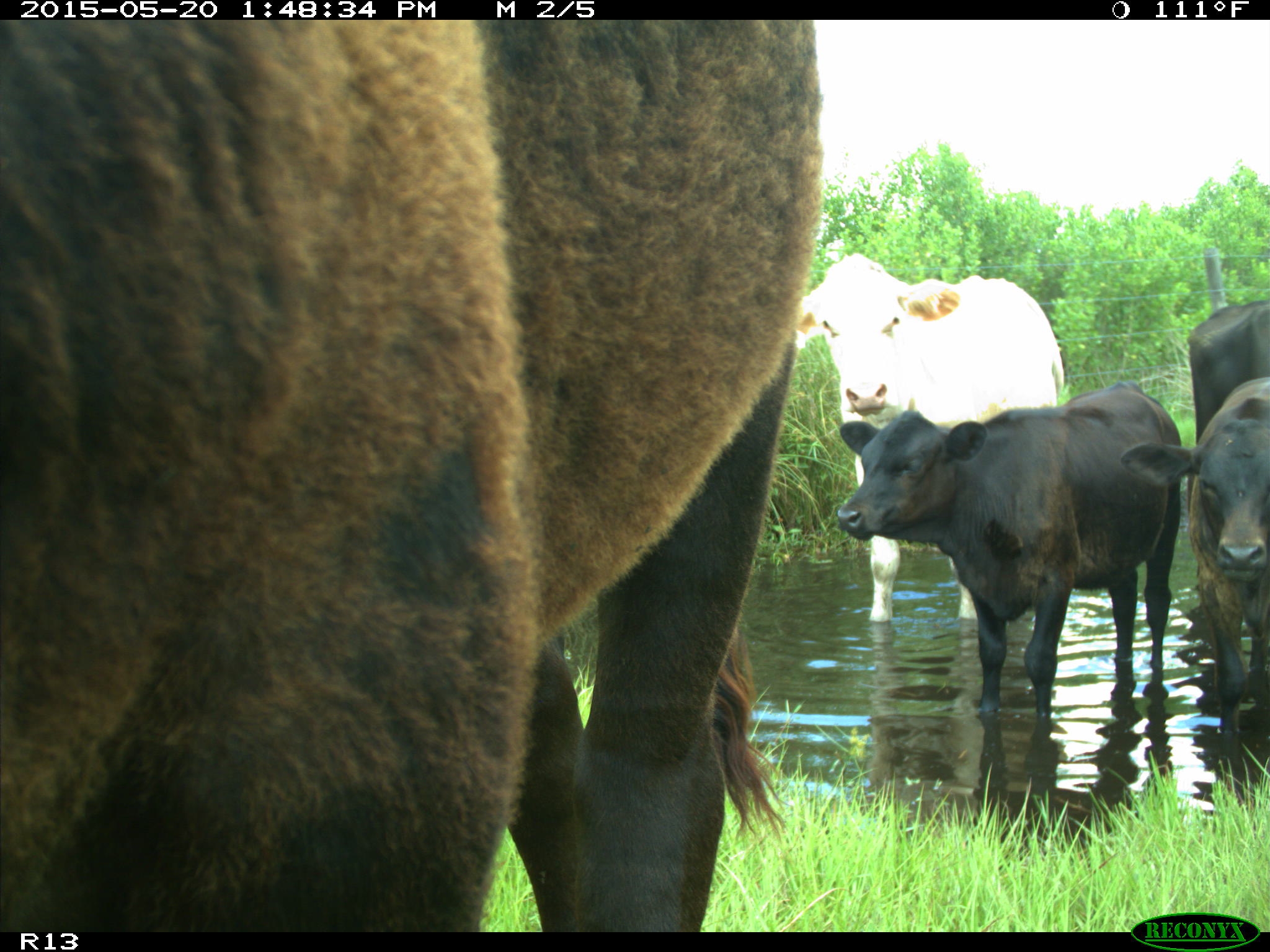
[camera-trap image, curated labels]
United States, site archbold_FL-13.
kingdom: Animalia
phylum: Chordata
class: Mammalia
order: Artiodactyla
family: Bovidae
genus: Bos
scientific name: Bos taurus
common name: domestic cow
Bos taurus (domestic cow).